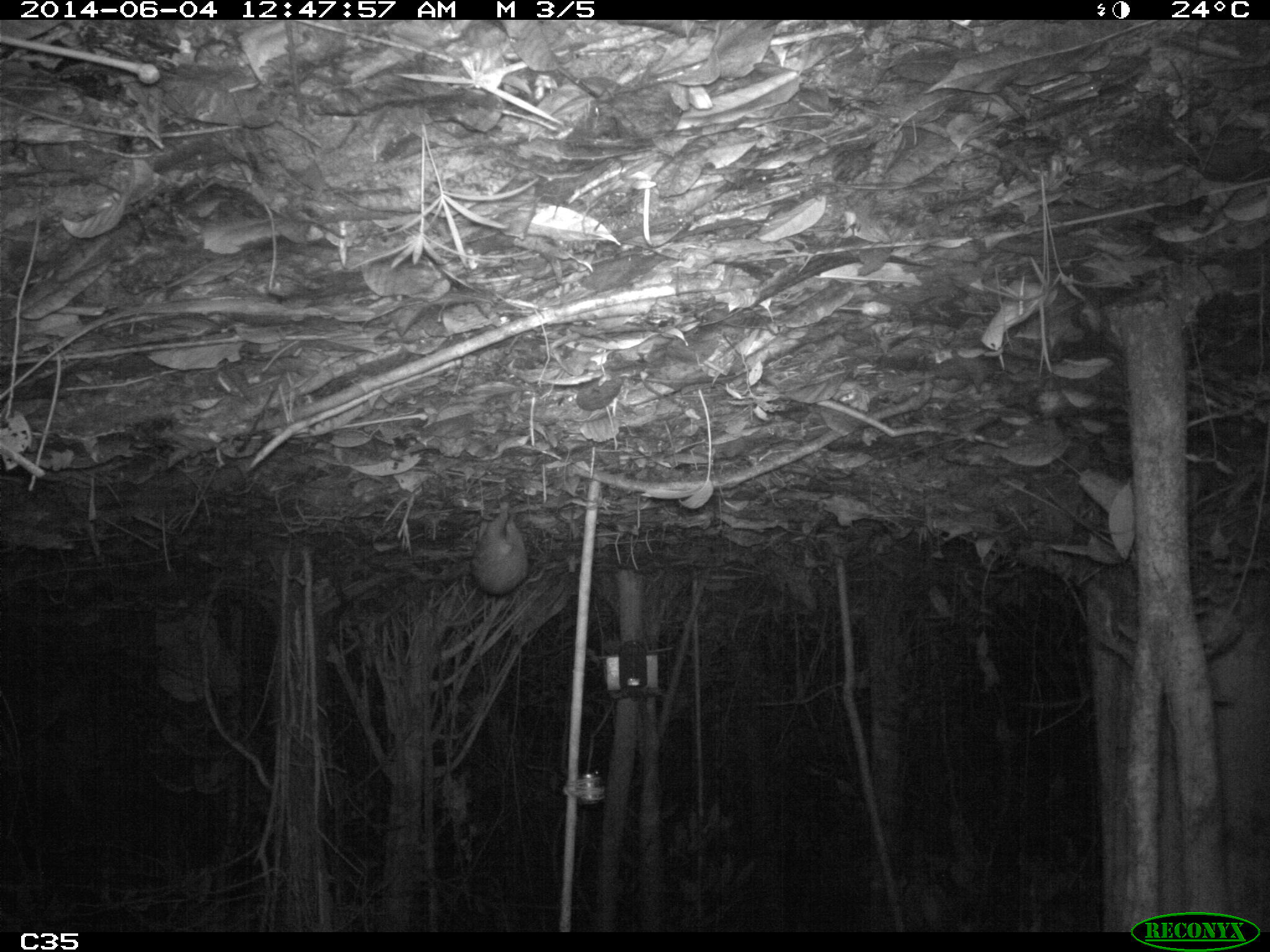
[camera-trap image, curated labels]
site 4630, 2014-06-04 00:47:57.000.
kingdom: Animalia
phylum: Chordata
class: Mammalia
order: Rodentia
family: Cuniculidae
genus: Cuniculus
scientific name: Cuniculus paca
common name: spotted paca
Cuniculus paca (spotted paca), count 1, age adult.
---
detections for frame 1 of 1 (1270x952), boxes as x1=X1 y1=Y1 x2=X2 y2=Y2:
cuniculus paca: x1=467 y1=495 x2=531 y2=598